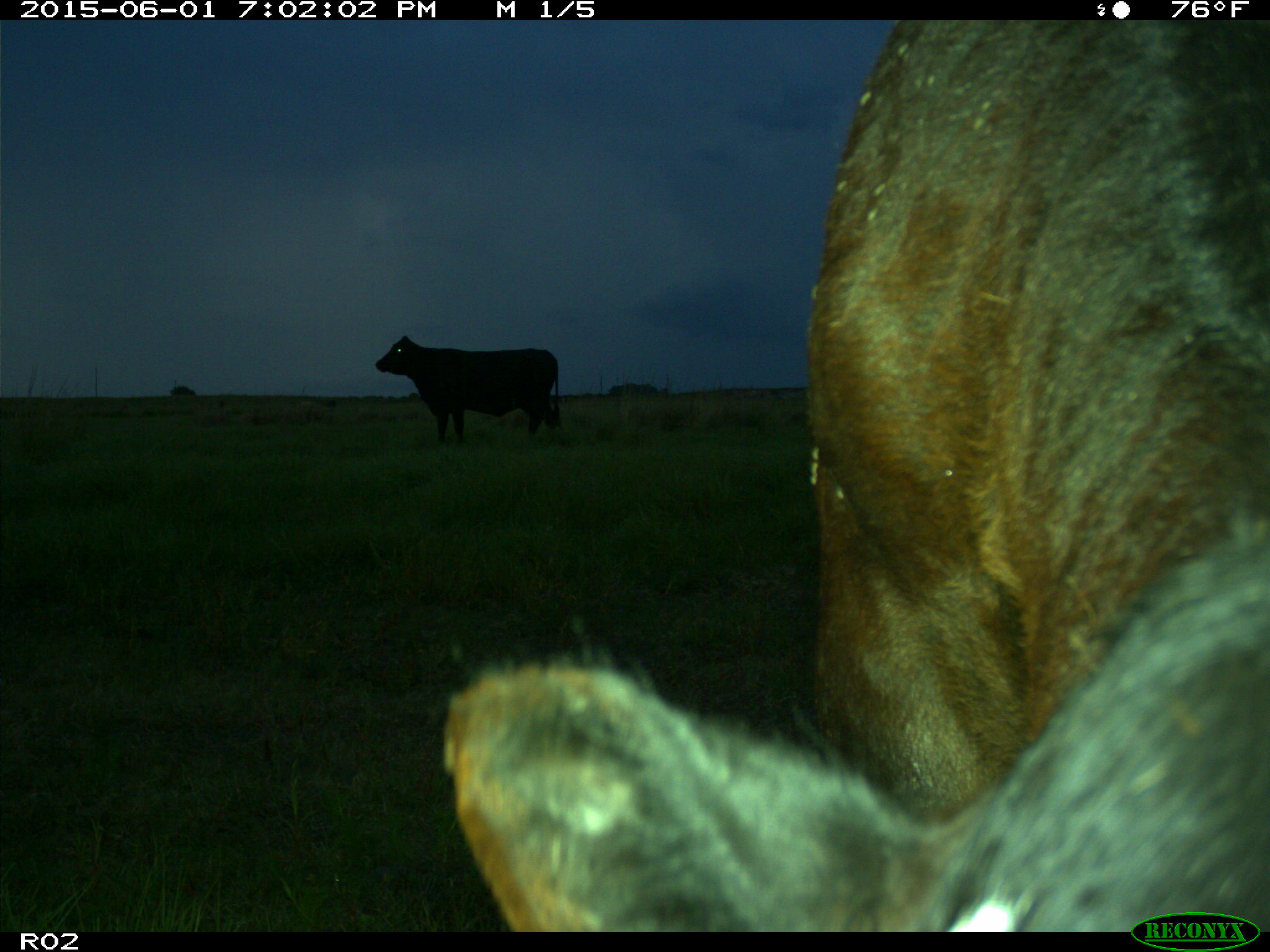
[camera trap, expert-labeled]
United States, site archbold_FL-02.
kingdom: Animalia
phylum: Chordata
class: Mammalia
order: Artiodactyla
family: Bovidae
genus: Bos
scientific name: Bos taurus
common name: domestic cow